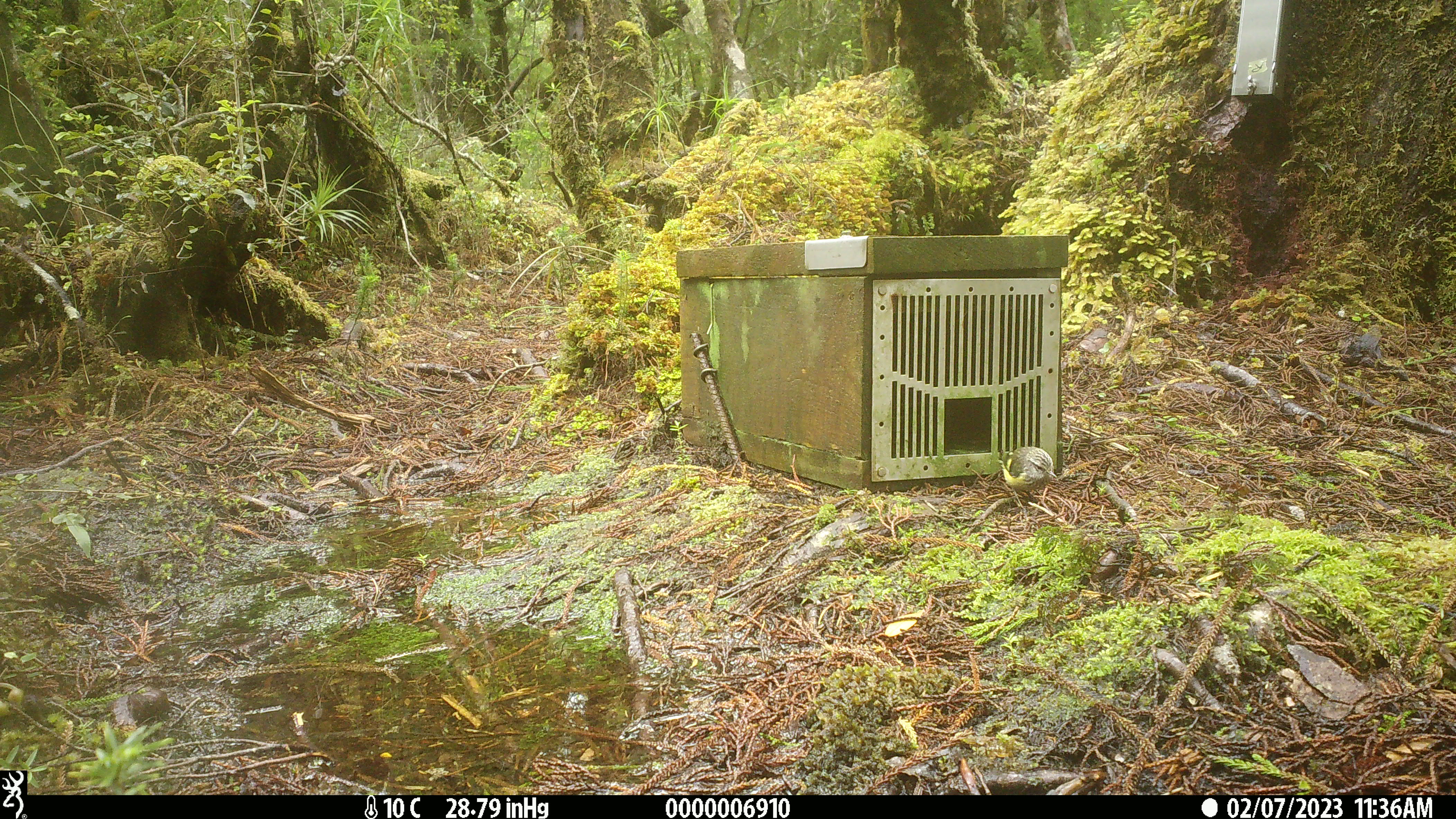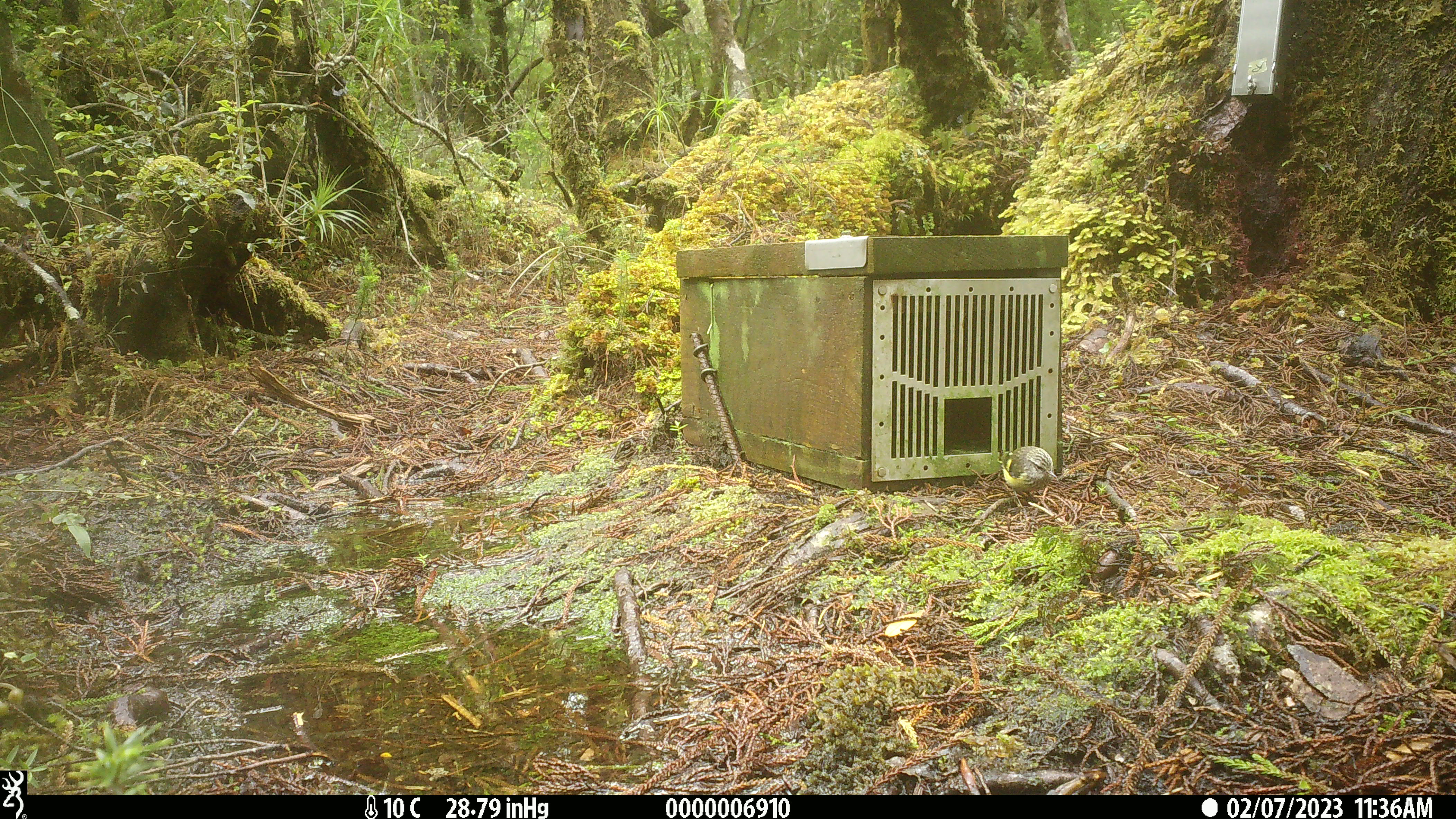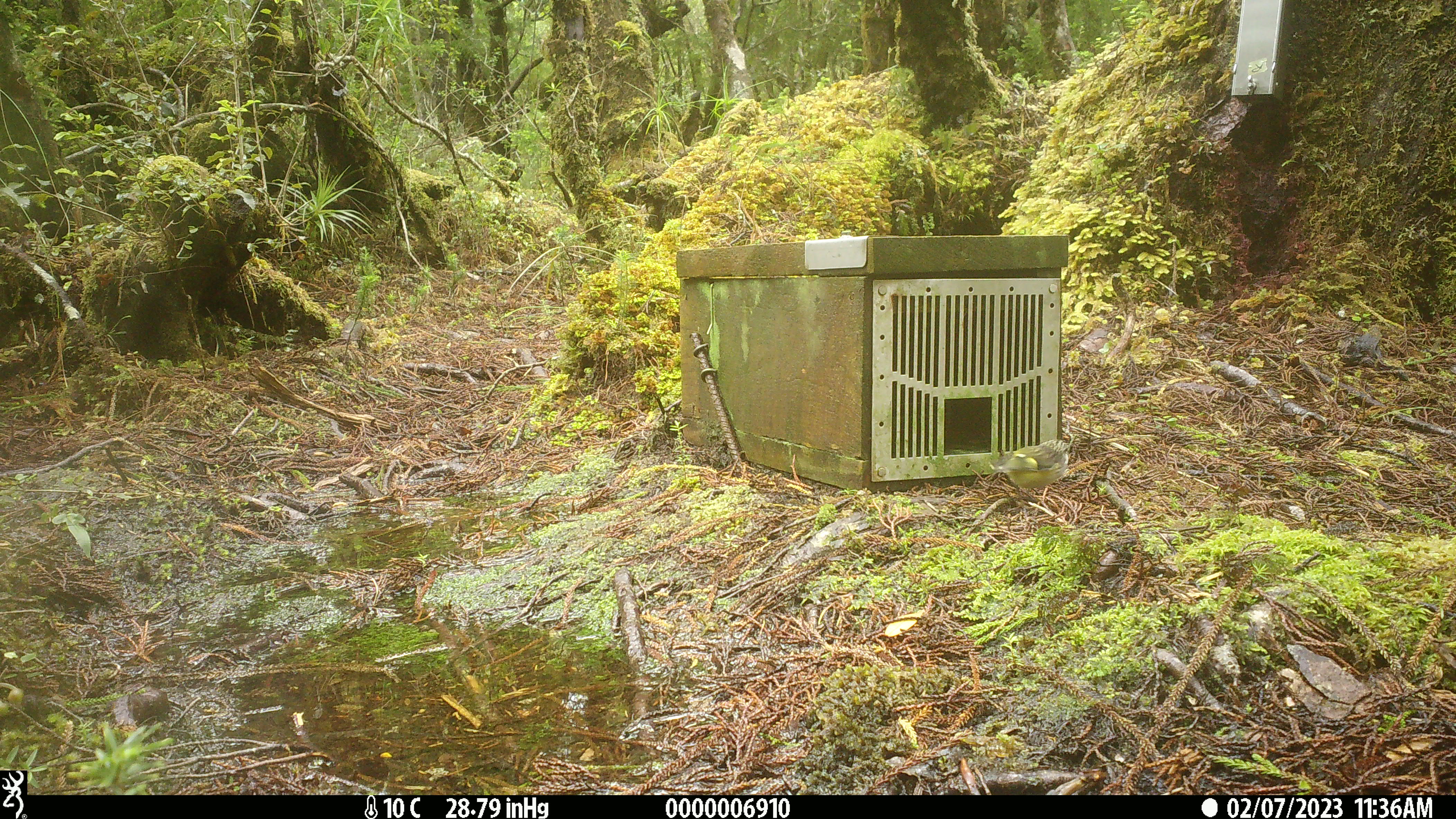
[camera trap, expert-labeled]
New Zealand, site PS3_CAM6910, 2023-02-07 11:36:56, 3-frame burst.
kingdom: Animalia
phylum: Chordata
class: Aves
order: Passeriformes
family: Acanthisittidae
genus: Acanthisitta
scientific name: Acanthisitta chloris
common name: rifleman